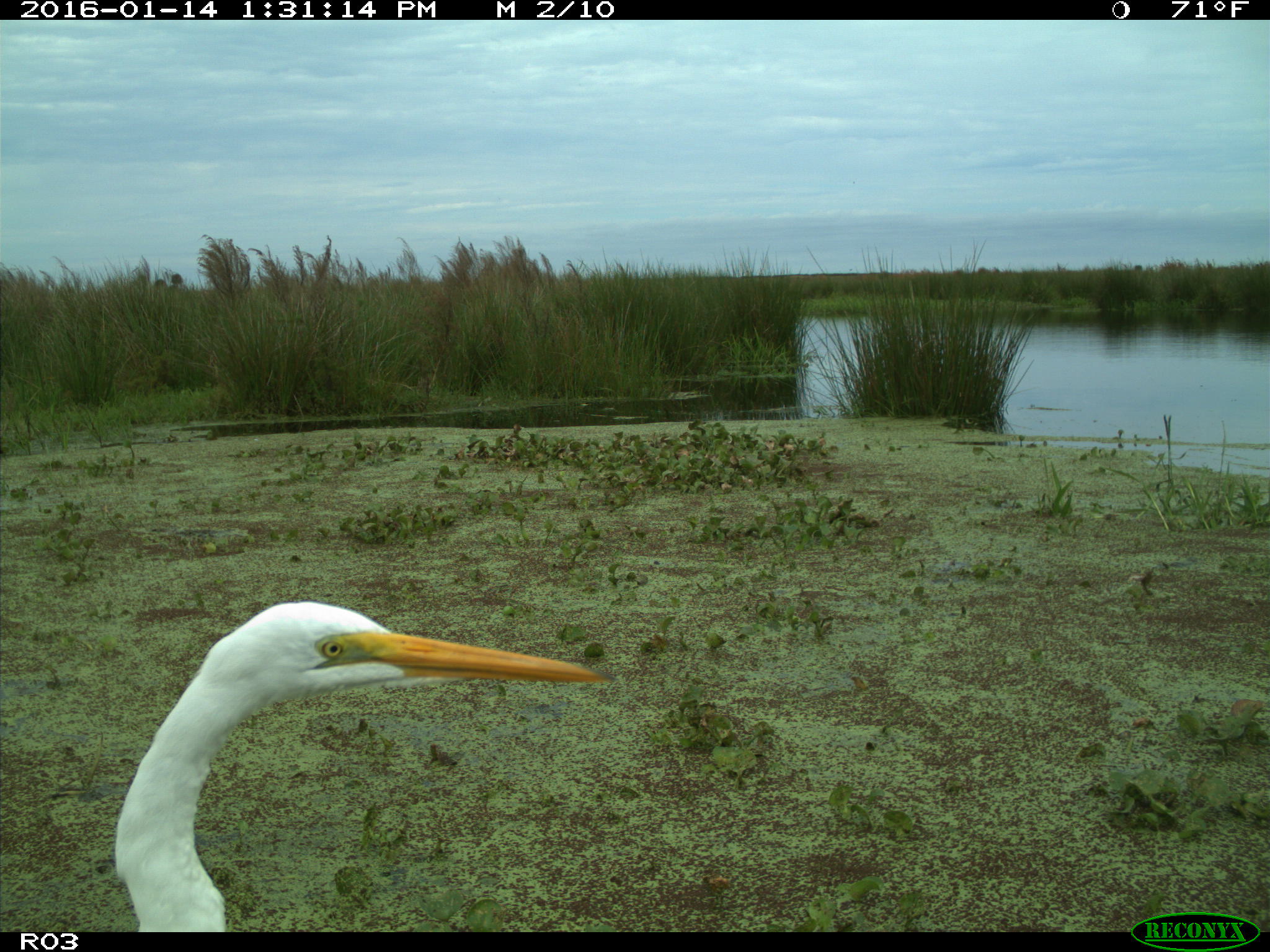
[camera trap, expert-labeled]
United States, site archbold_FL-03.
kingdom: Animalia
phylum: Chordata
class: Aves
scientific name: Aves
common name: birds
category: unidentified bird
Unidentified bird (birds) (Aves).